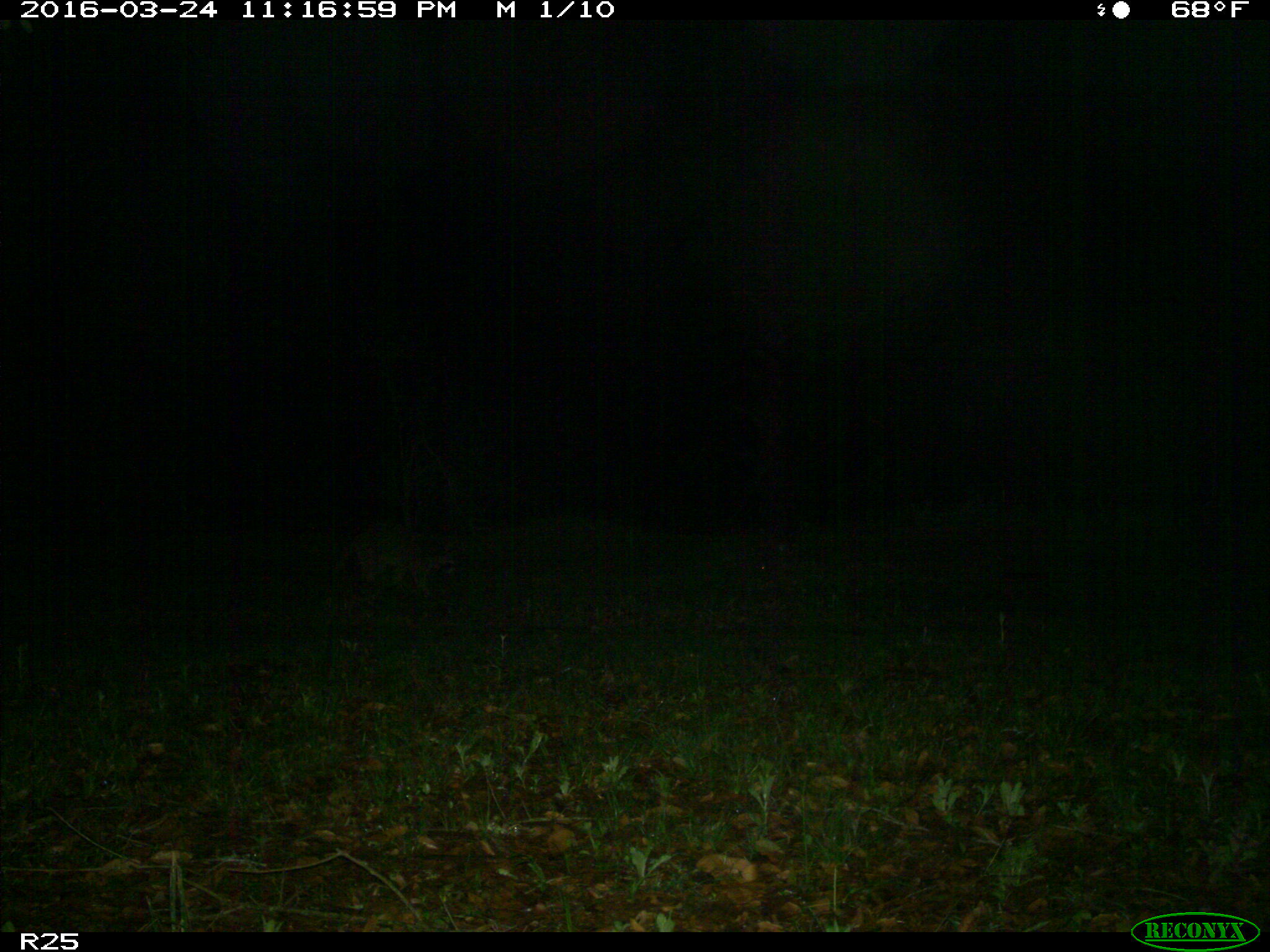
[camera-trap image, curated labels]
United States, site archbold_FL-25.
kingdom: Animalia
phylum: Chordata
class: Mammalia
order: Carnivora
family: Procyonidae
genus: Procyon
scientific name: Procyon lotor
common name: common raccoon